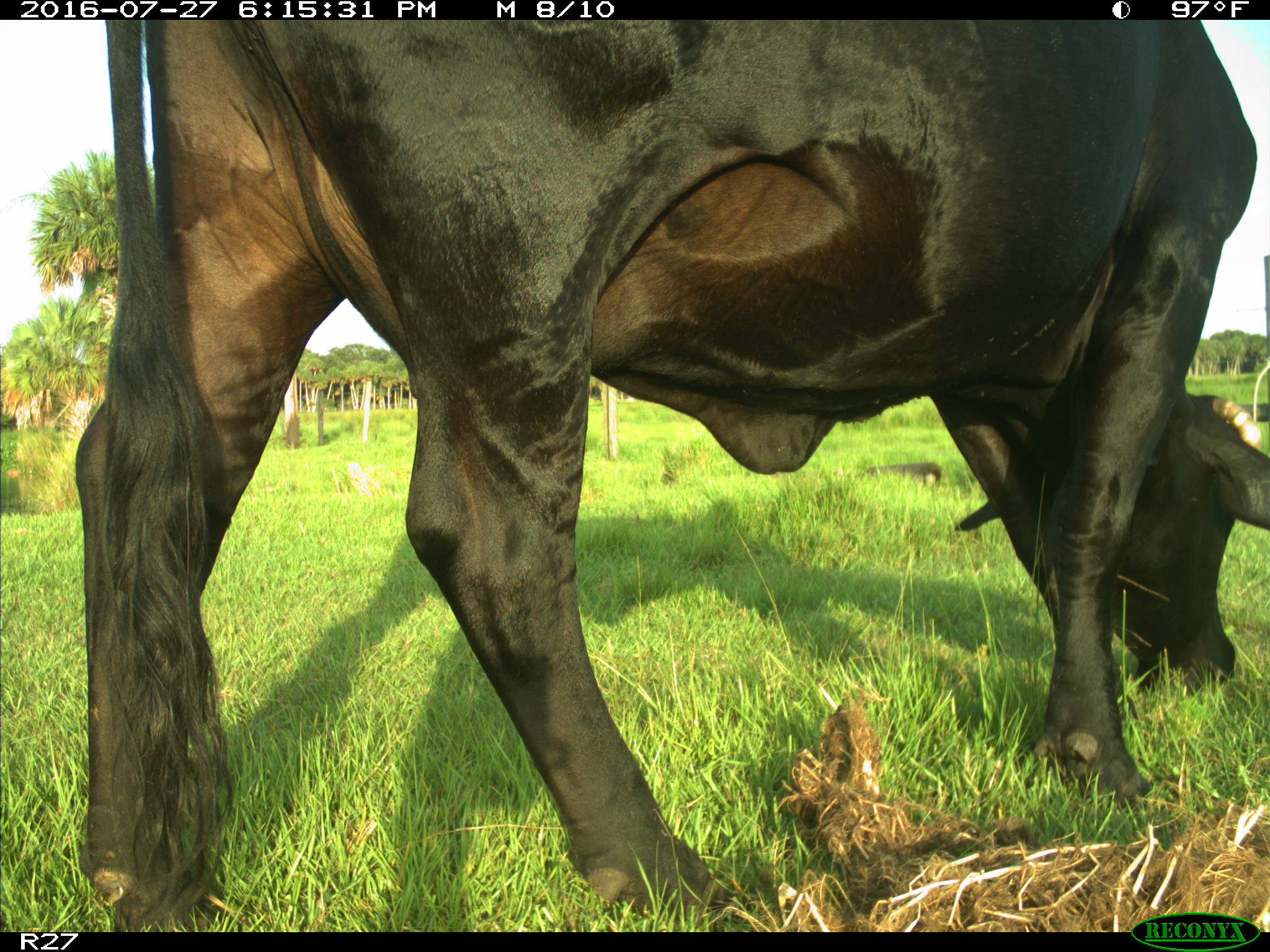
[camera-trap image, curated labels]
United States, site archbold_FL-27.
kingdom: Animalia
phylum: Chordata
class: Mammalia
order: Artiodactyla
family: Bovidae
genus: Bos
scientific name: Bos taurus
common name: domestic cow